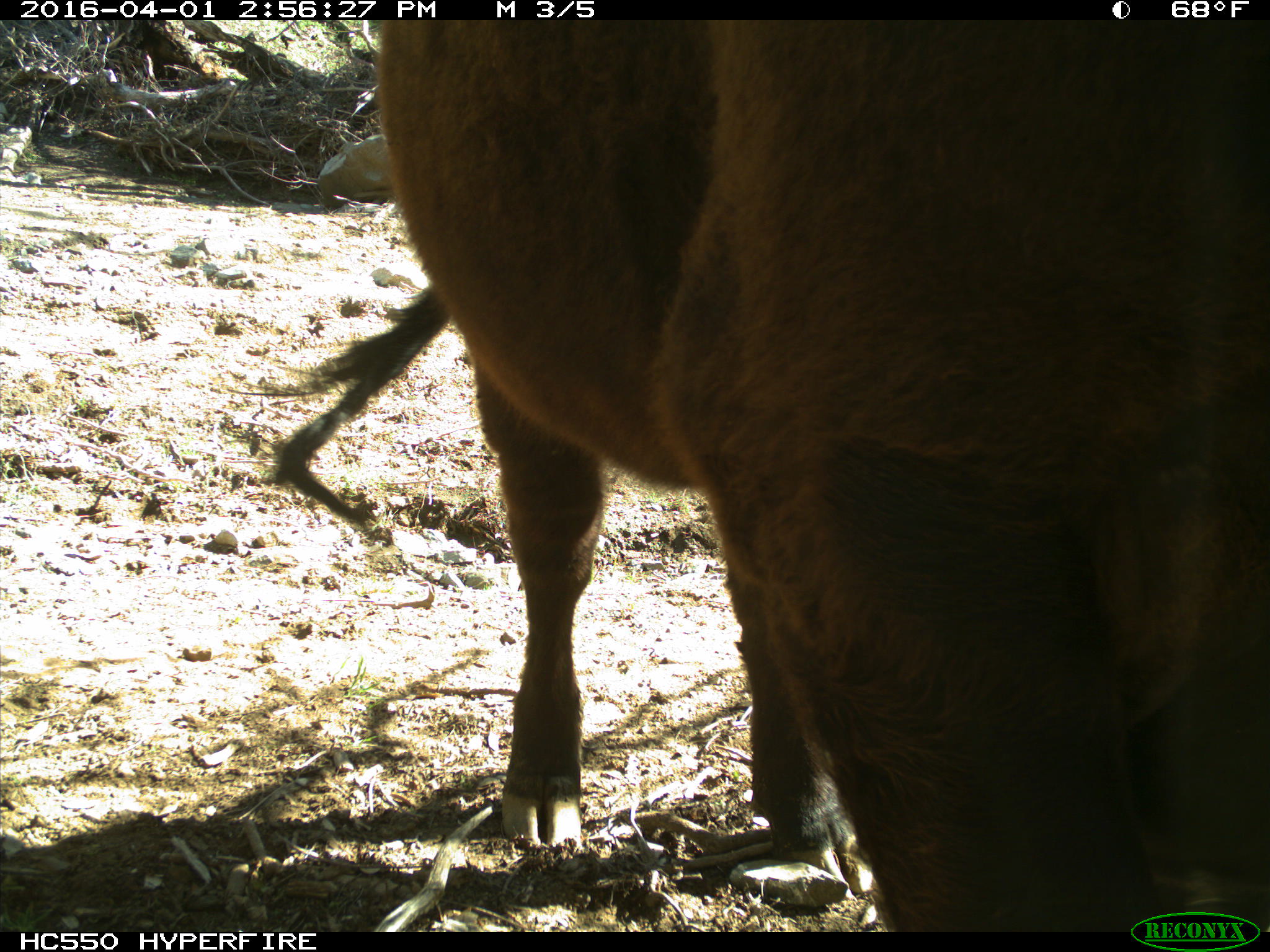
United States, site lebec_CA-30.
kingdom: Animalia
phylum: Chordata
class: Mammalia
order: Artiodactyla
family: Bovidae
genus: Bos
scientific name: Bos taurus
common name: domestic cow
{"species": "Bos taurus (domestic cow)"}